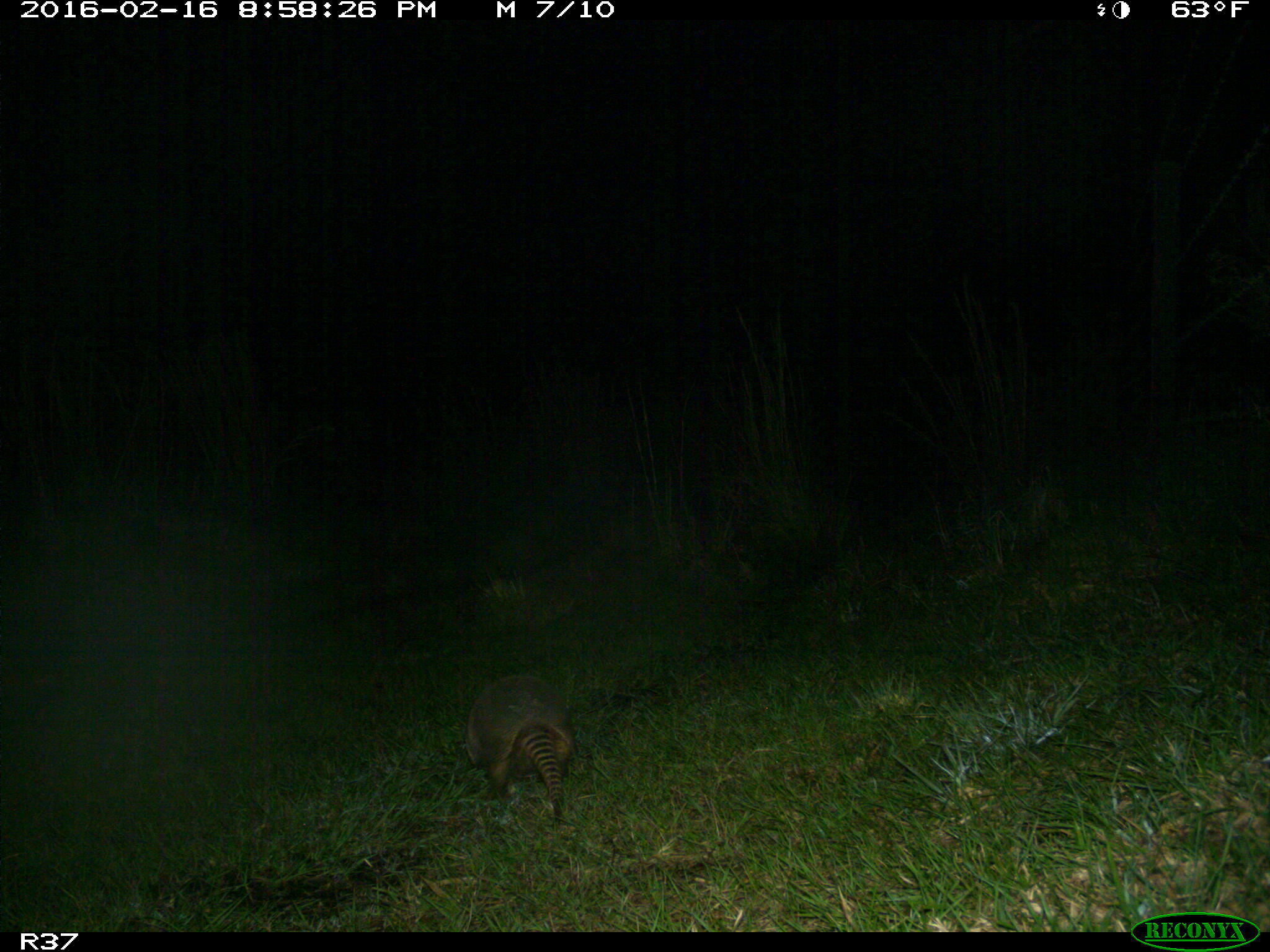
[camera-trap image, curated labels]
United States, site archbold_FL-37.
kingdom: Animalia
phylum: Chordata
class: Mammalia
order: Cingulata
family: Dasypodidae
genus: Dasypus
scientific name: Dasypus novemcinctus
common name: nine-banded armadillo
Dasypus novemcinctus (nine-banded armadillo).